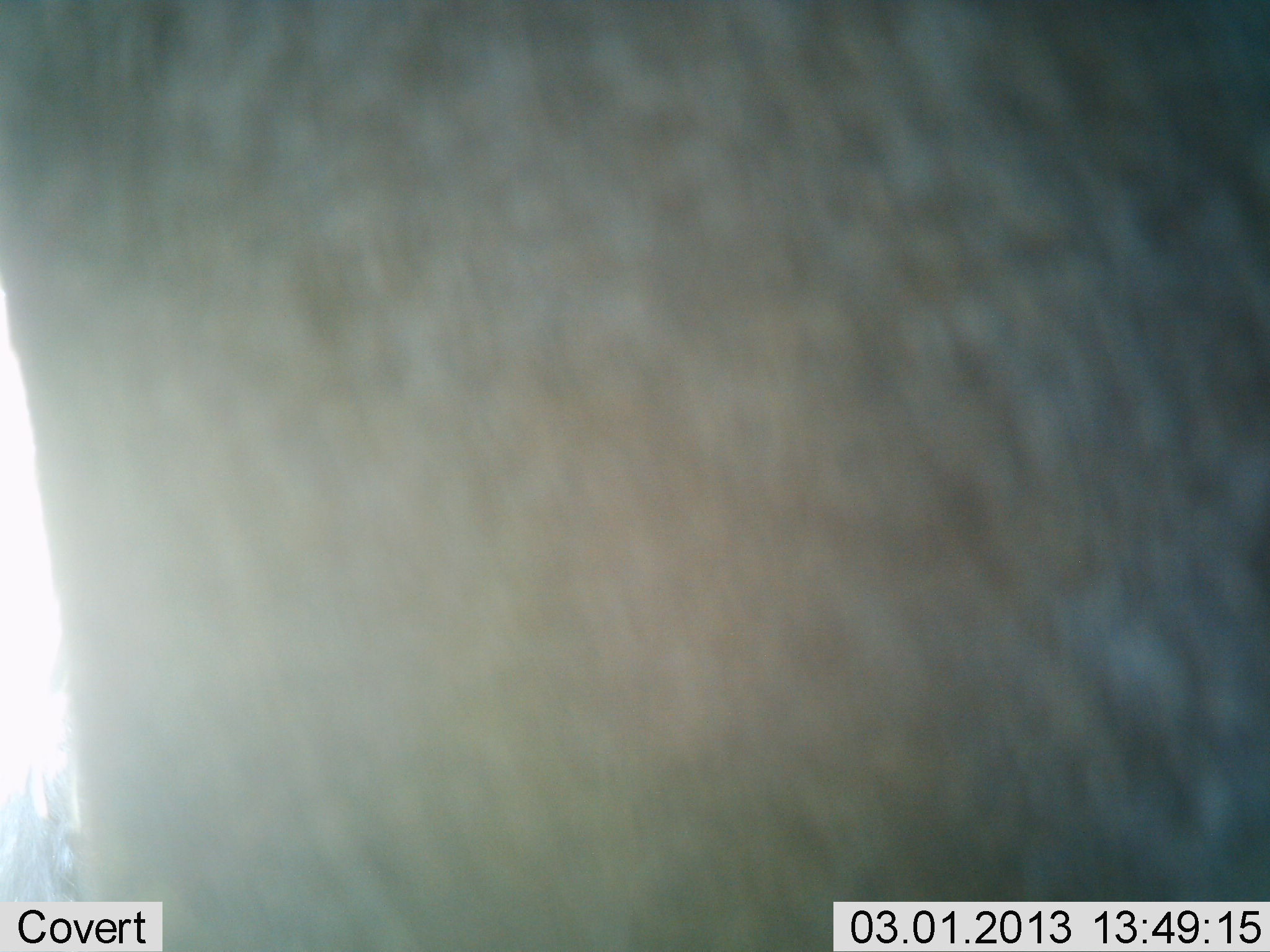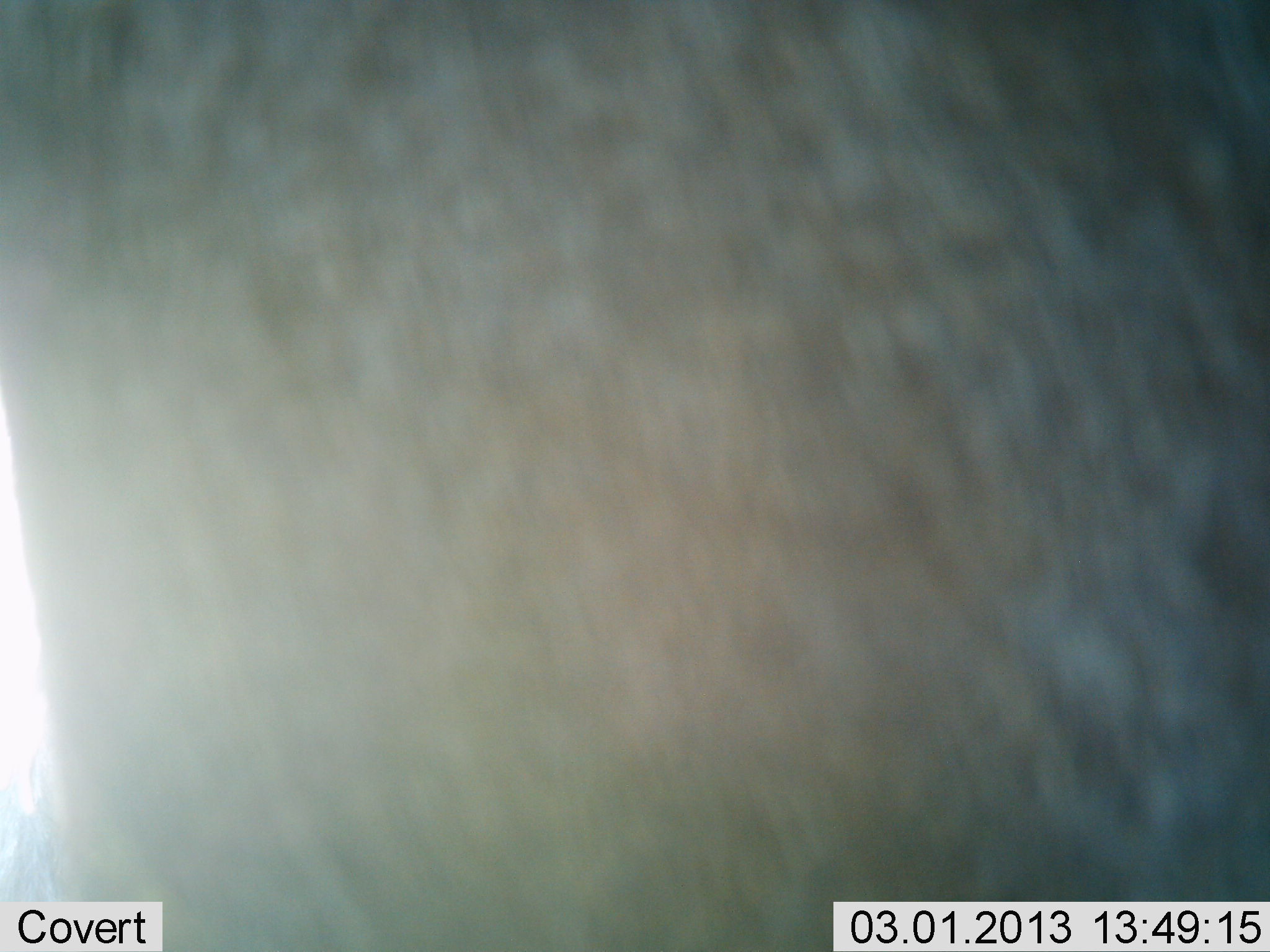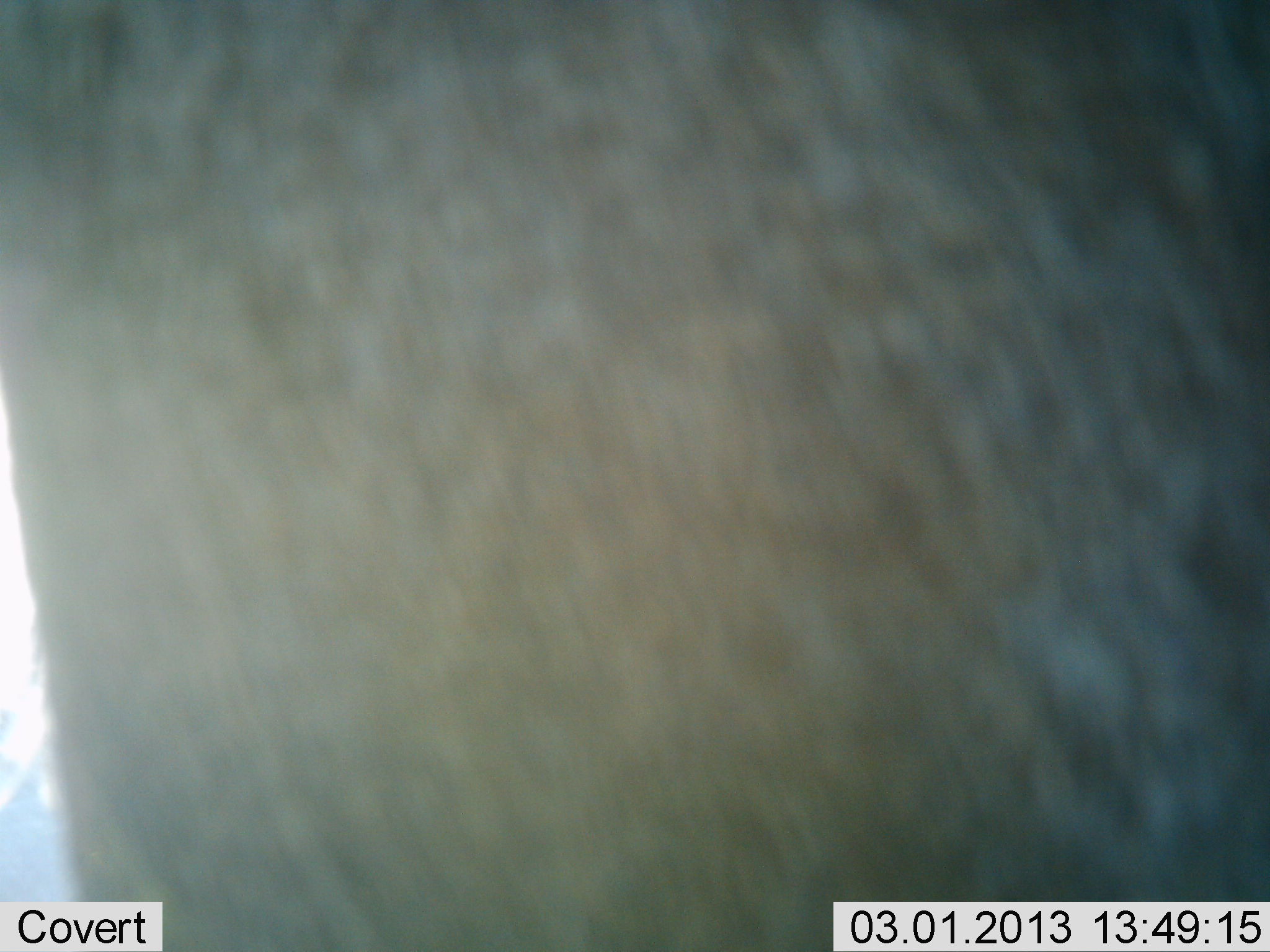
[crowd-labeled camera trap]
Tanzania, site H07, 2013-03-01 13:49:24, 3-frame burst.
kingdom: Animalia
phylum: Chordata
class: Mammalia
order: Artiodactyla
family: Bovidae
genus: Connochaetes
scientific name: Connochaetes taurinus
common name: blue wildebeest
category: wildebeest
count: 1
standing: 100%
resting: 0%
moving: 0%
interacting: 0%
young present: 0%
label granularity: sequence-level